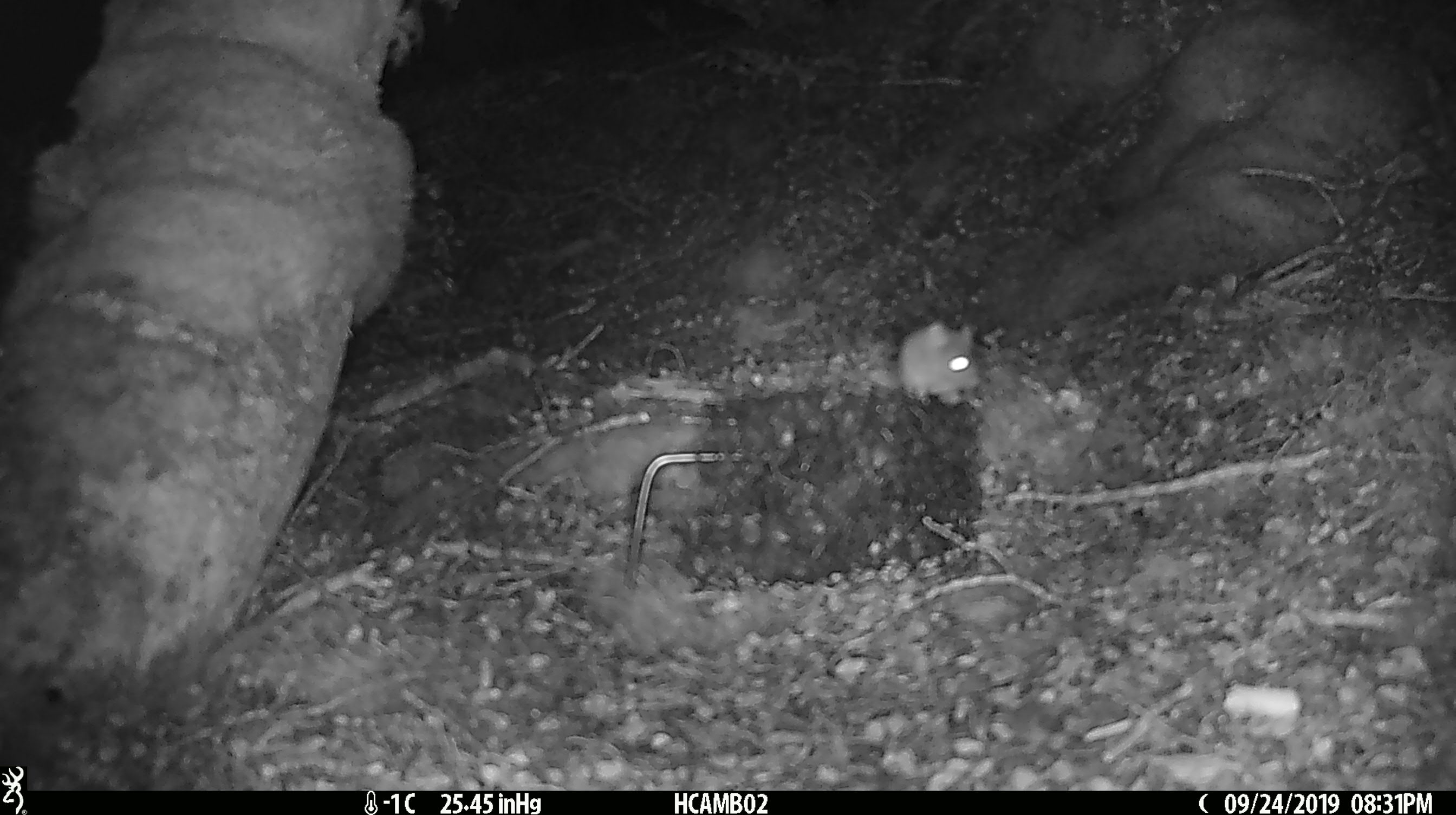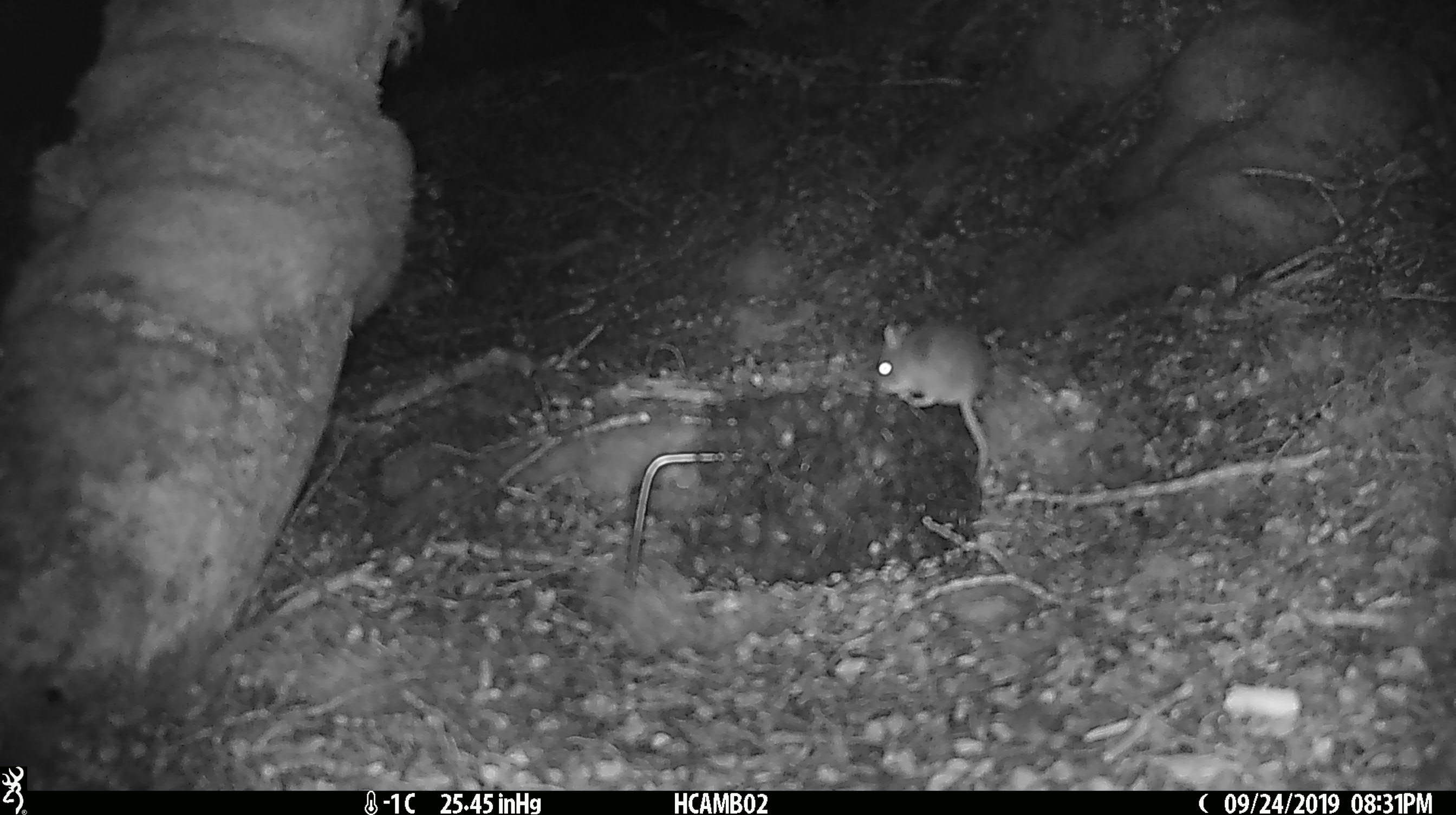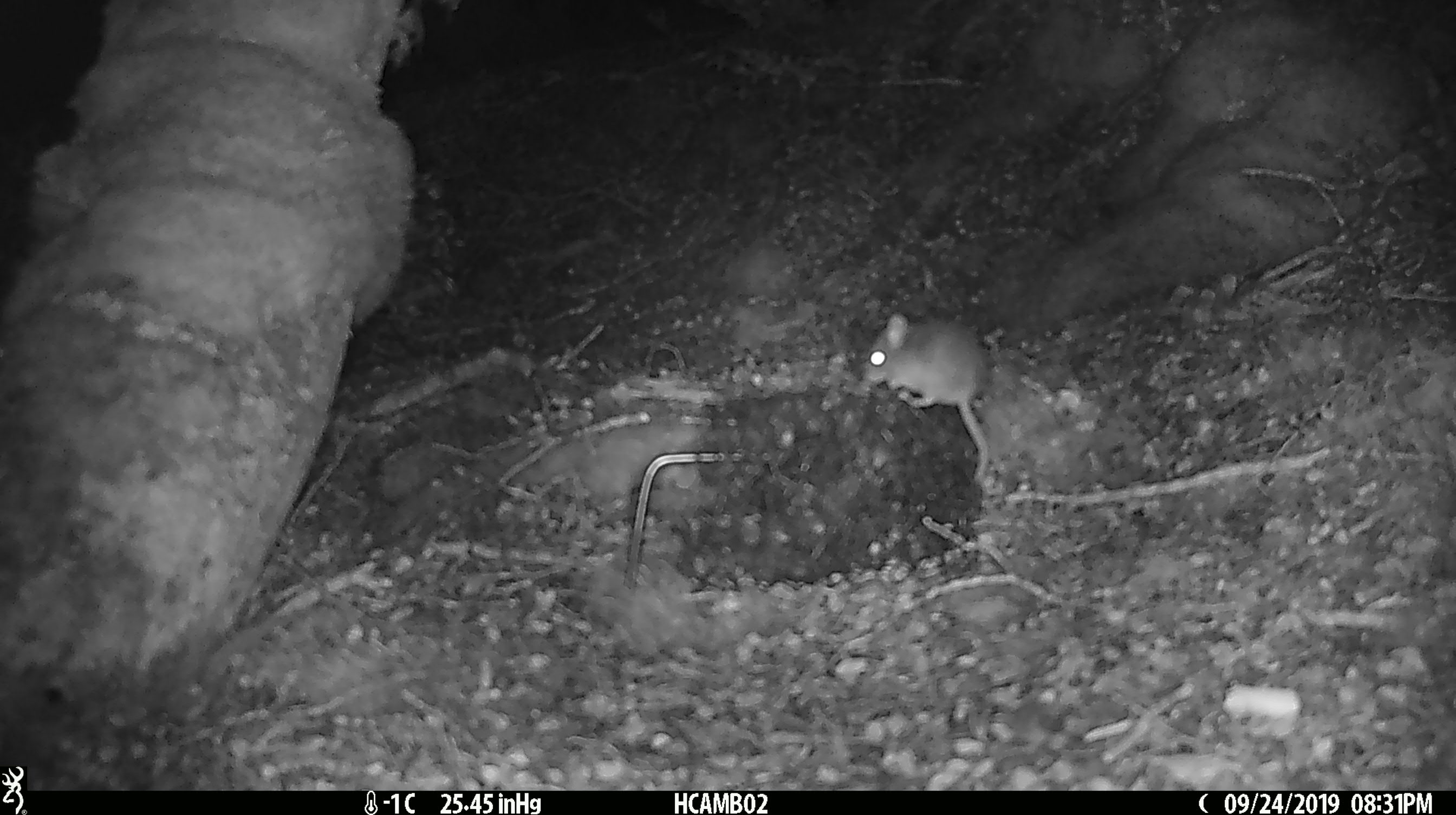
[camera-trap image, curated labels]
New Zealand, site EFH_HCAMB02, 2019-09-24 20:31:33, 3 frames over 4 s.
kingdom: Animalia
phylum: Chordata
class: Mammalia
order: Rodentia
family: Muridae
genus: Mus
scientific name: Mus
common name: mouse